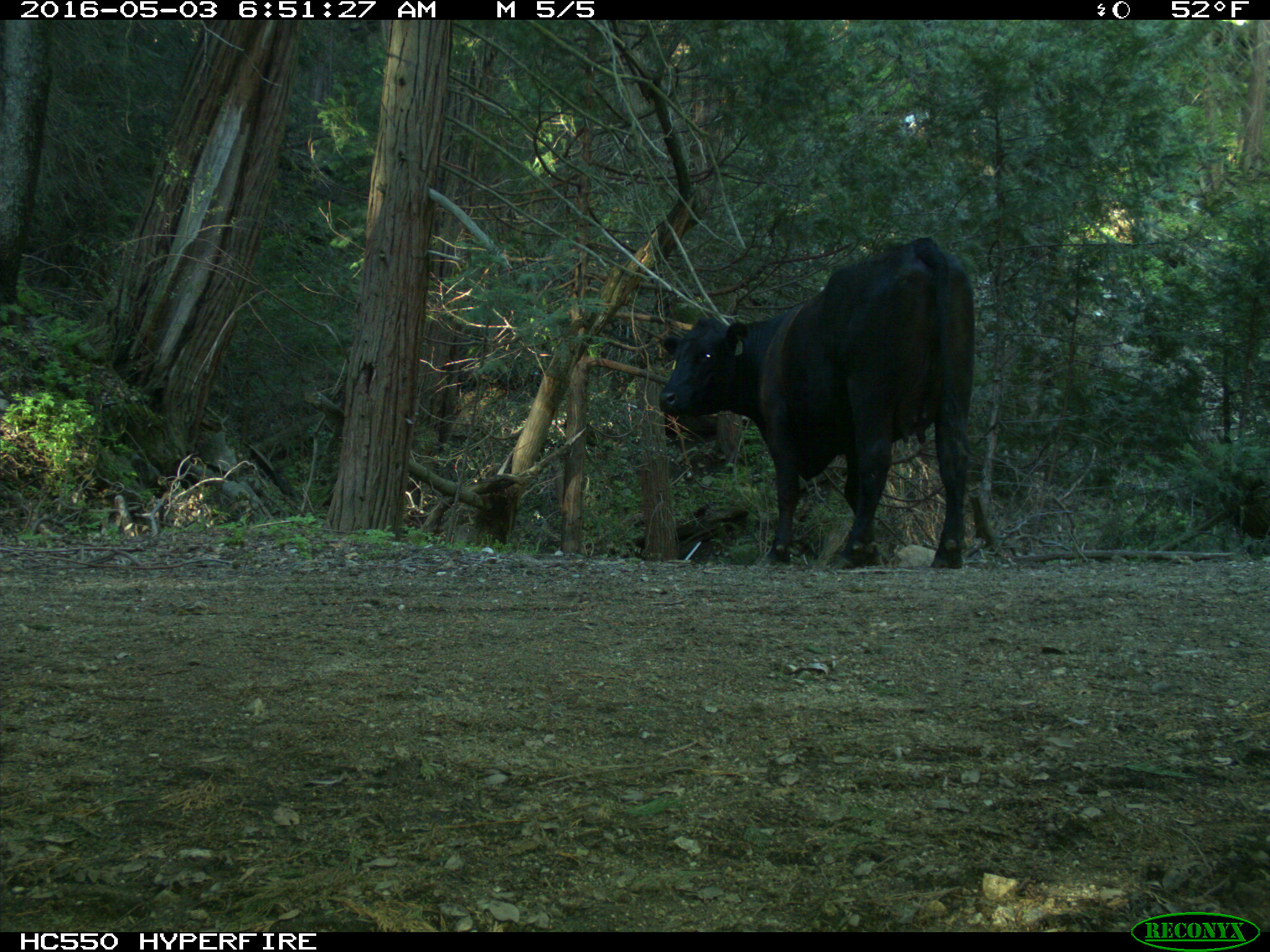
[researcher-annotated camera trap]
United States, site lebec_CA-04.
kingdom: Animalia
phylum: Chordata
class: Mammalia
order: Artiodactyla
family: Bovidae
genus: Bos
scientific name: Bos taurus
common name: domestic cow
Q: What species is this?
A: Bos taurus (domestic cow).